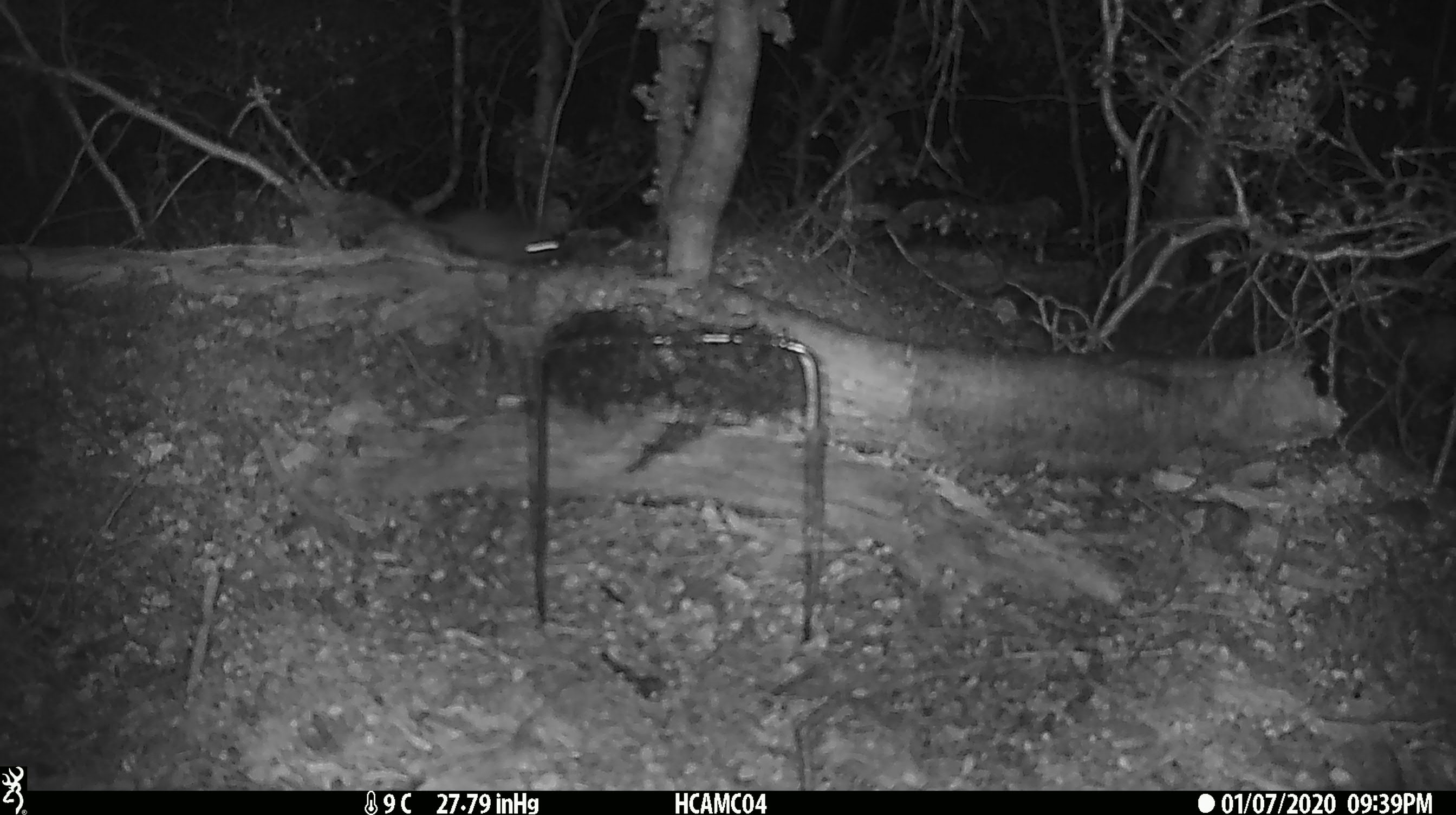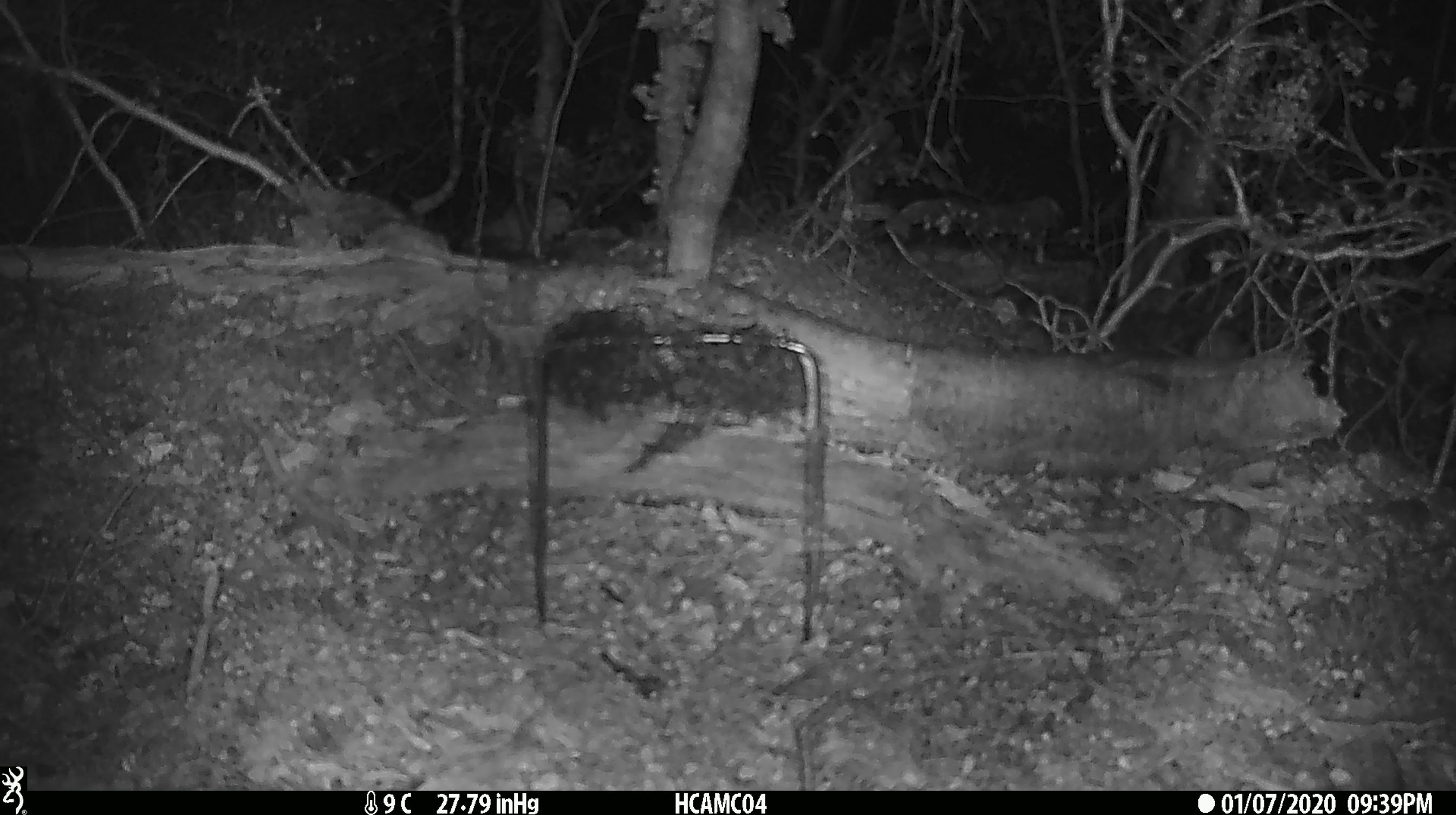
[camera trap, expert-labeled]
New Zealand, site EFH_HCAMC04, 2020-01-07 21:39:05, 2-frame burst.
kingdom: Animalia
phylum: Chordata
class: Mammalia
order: Rodentia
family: Muridae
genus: Mus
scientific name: Mus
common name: mouse